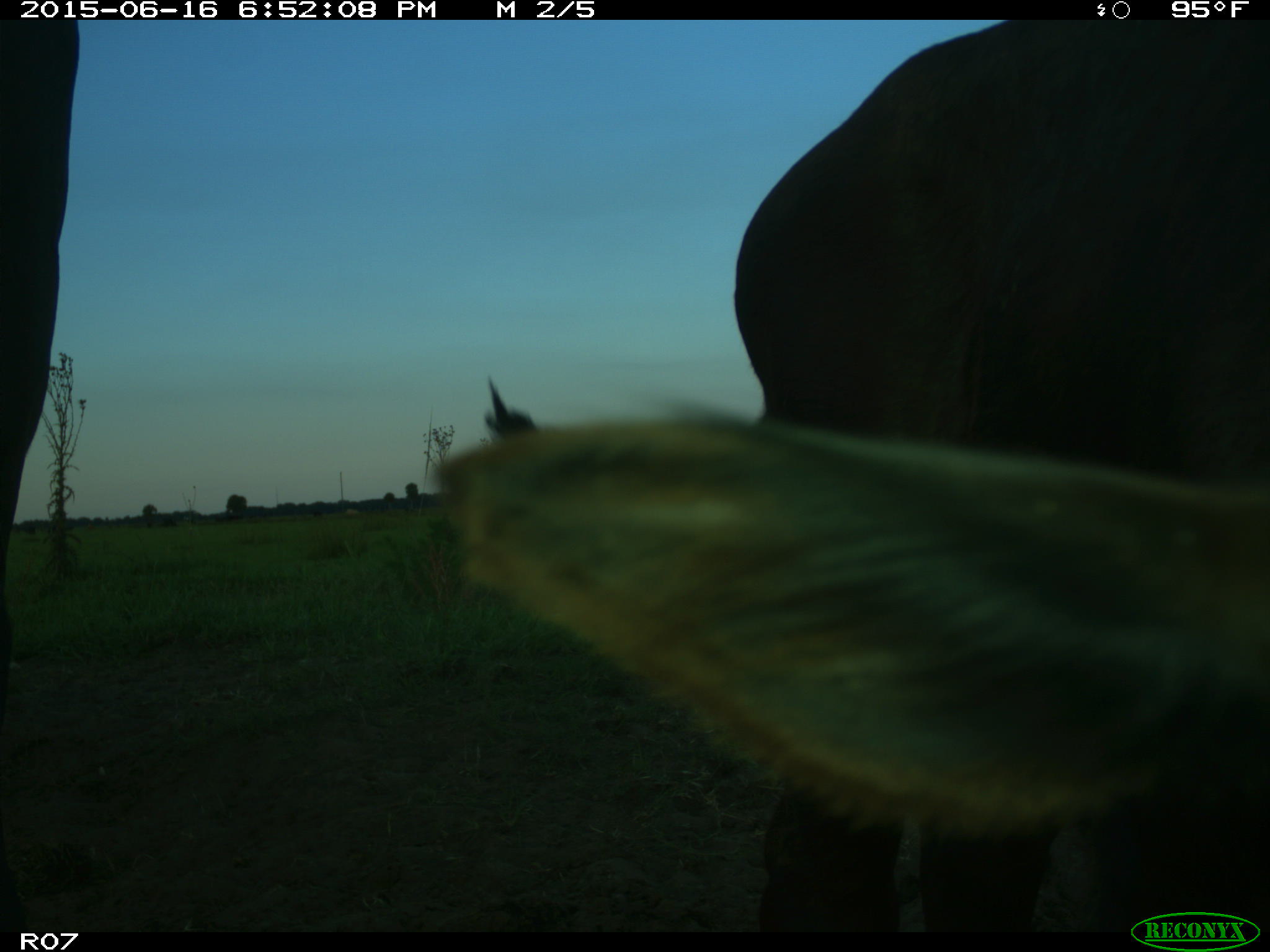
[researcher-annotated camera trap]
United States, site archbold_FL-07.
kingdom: Animalia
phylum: Chordata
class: Mammalia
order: Artiodactyla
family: Bovidae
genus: Bos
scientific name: Bos taurus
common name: domestic cow